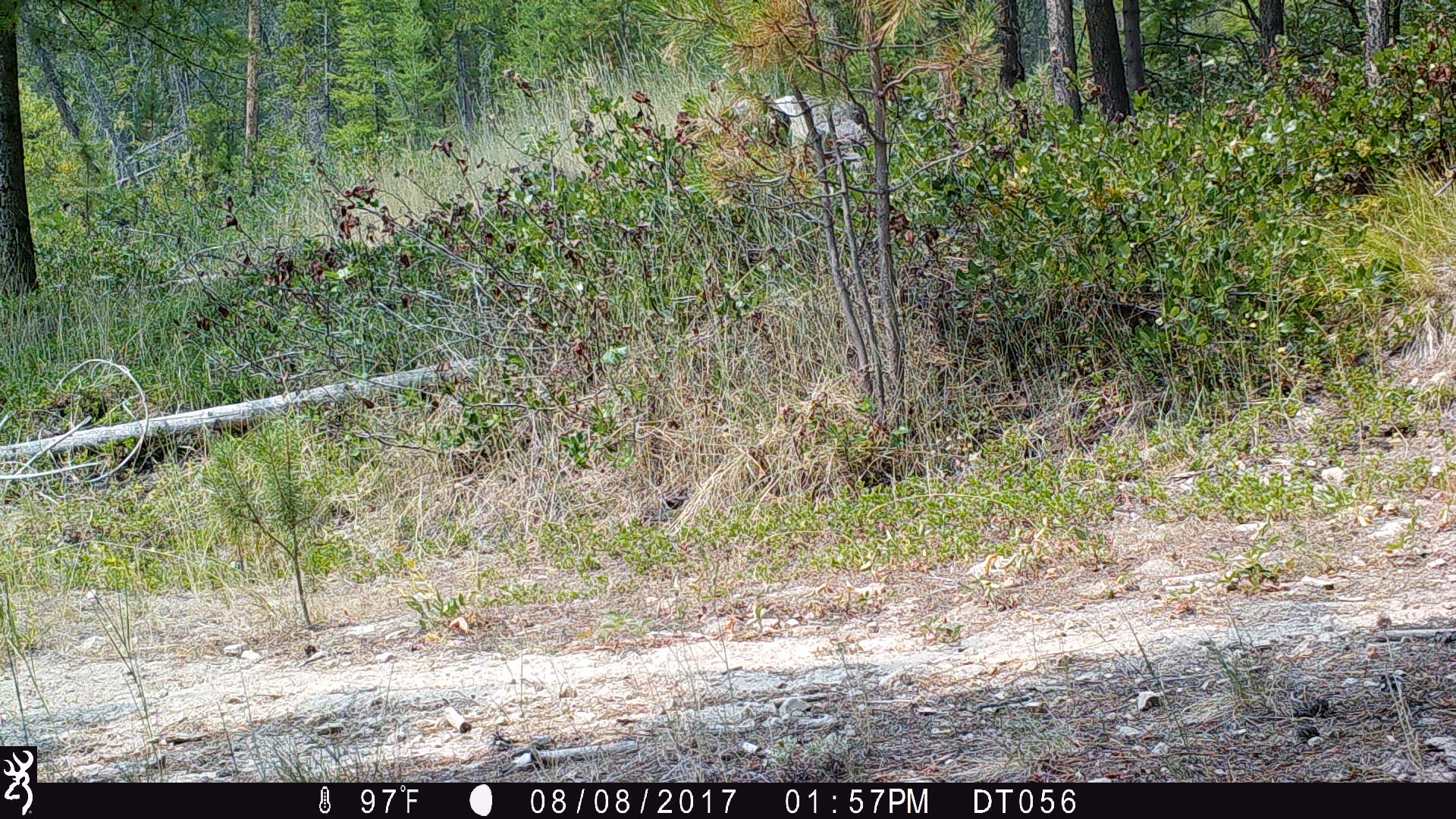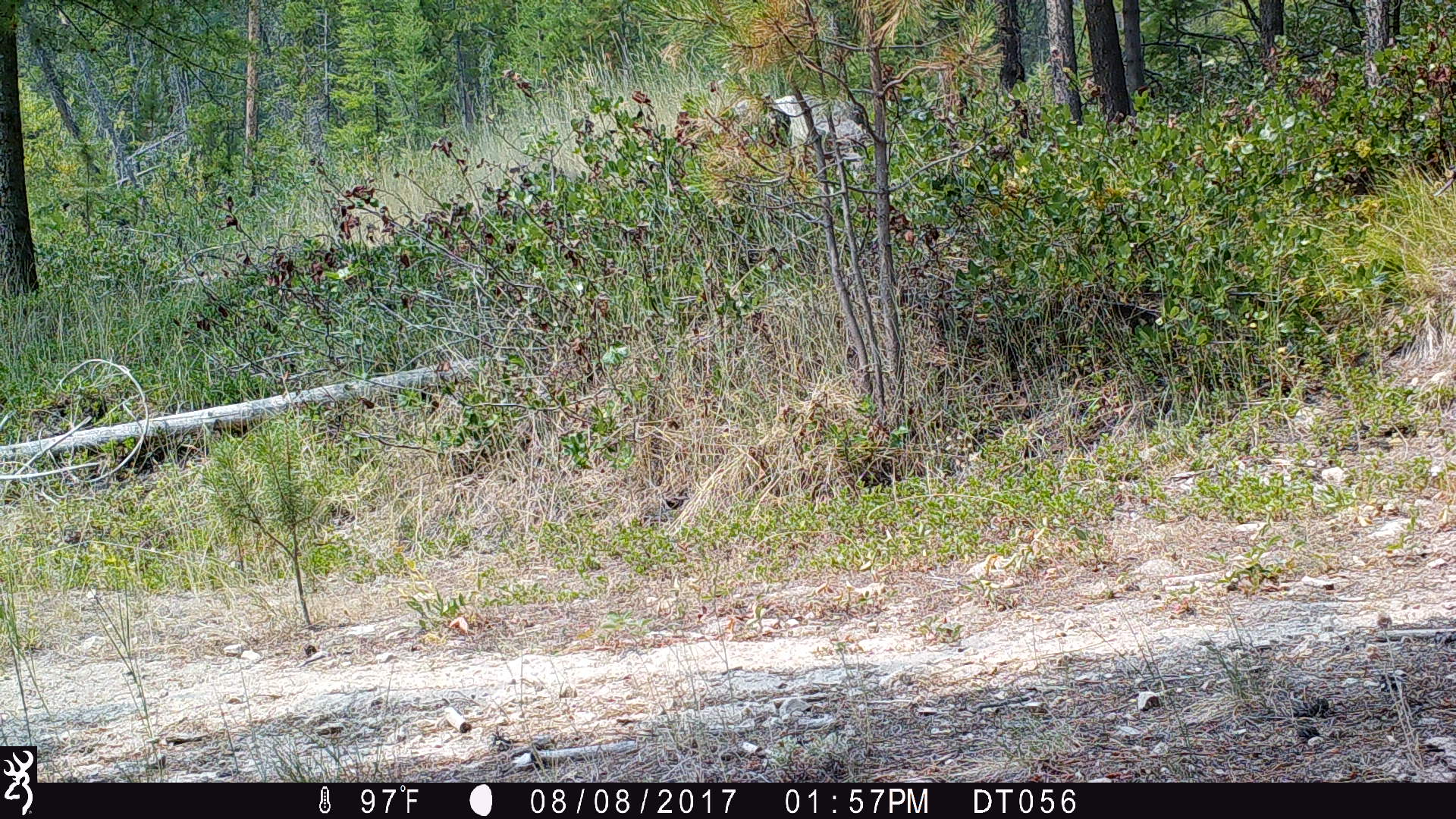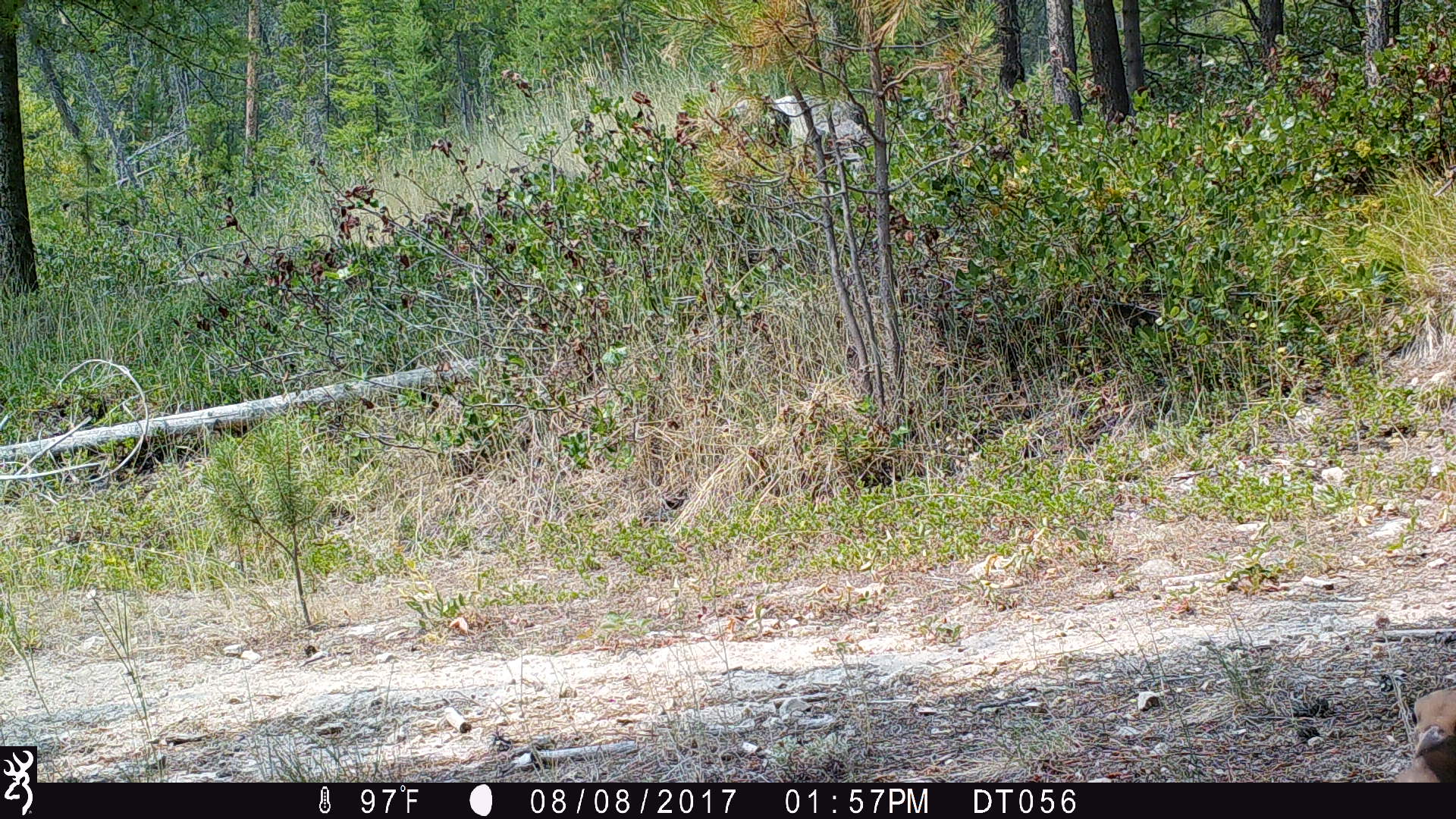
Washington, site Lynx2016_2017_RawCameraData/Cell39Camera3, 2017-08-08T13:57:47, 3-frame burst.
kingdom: Animalia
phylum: Chordata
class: Aves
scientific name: Aves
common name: birds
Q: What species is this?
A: Aves (birds).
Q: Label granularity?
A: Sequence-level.